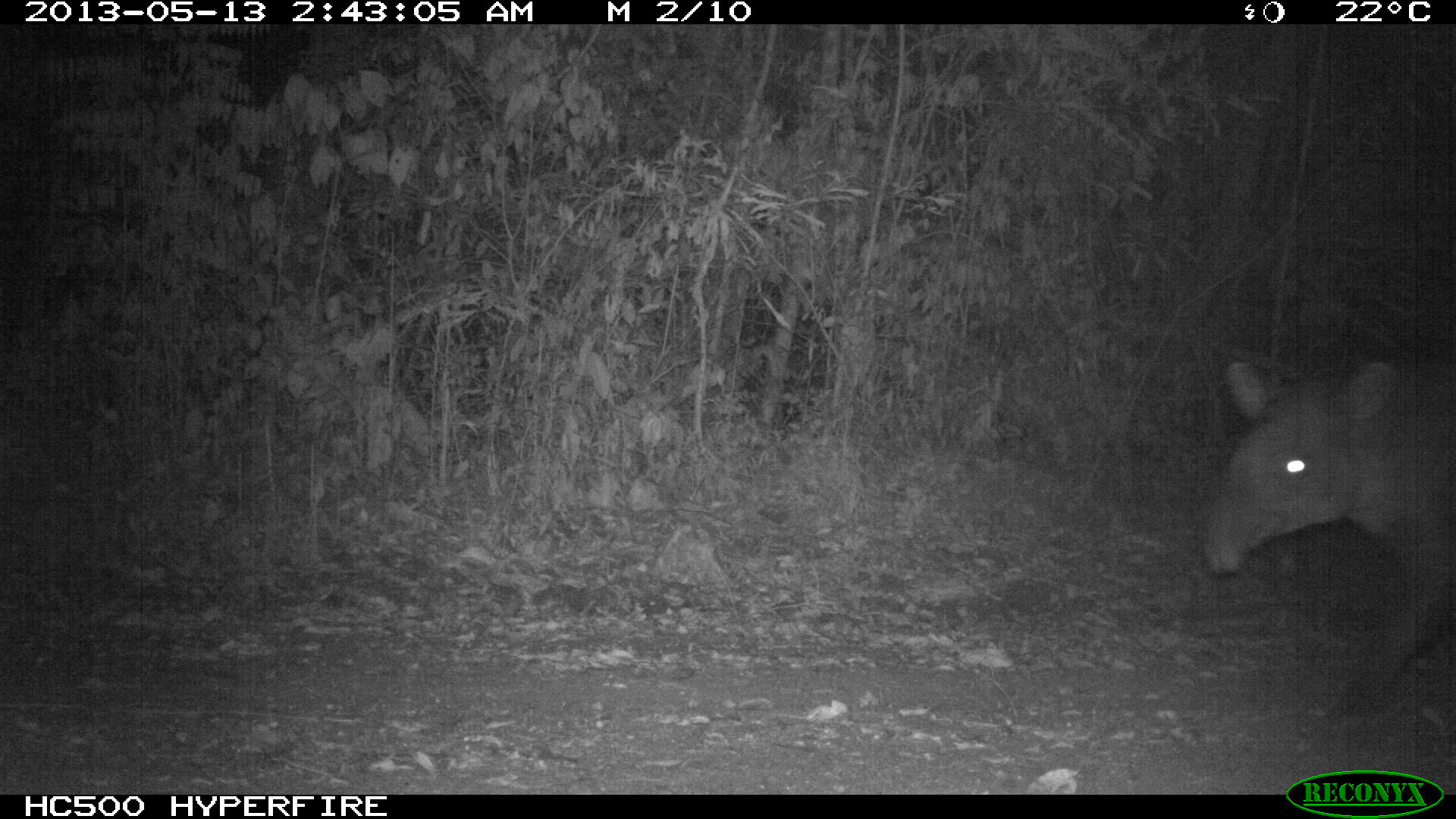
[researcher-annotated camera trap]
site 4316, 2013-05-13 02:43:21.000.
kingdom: Animalia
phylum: Chordata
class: Mammalia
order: Perissodactyla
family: Tapiridae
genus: Tapirus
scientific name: Tapirus bairdii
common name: baird's tapir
Tapirus bairdii (baird's tapir), count 1, sex male.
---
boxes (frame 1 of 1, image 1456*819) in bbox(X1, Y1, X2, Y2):
tapirus bairdii: bbox(1199, 359, 1456, 740)